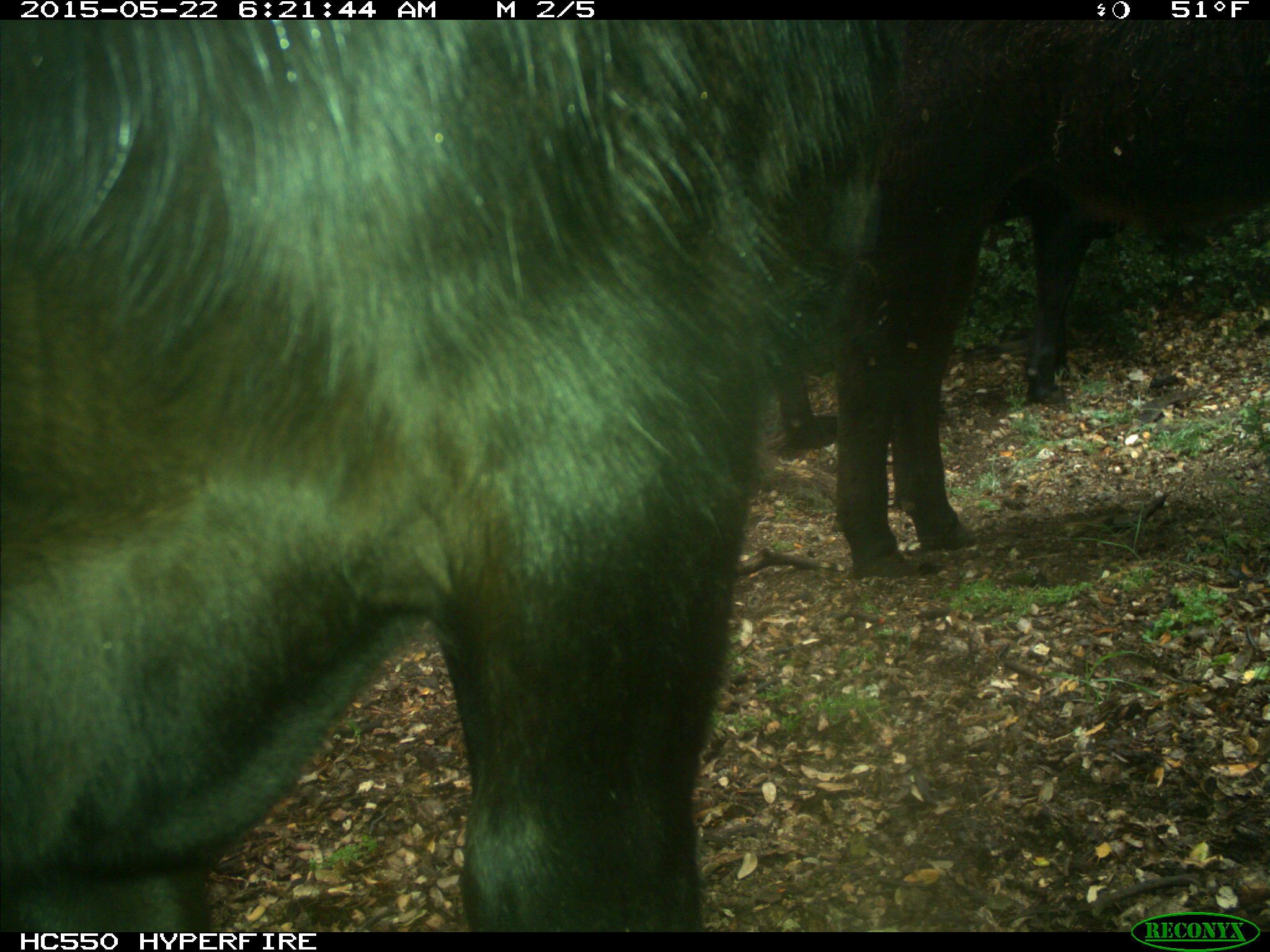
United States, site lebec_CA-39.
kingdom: Animalia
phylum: Chordata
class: Mammalia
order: Artiodactyla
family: Bovidae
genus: Bos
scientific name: Bos taurus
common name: domestic cow